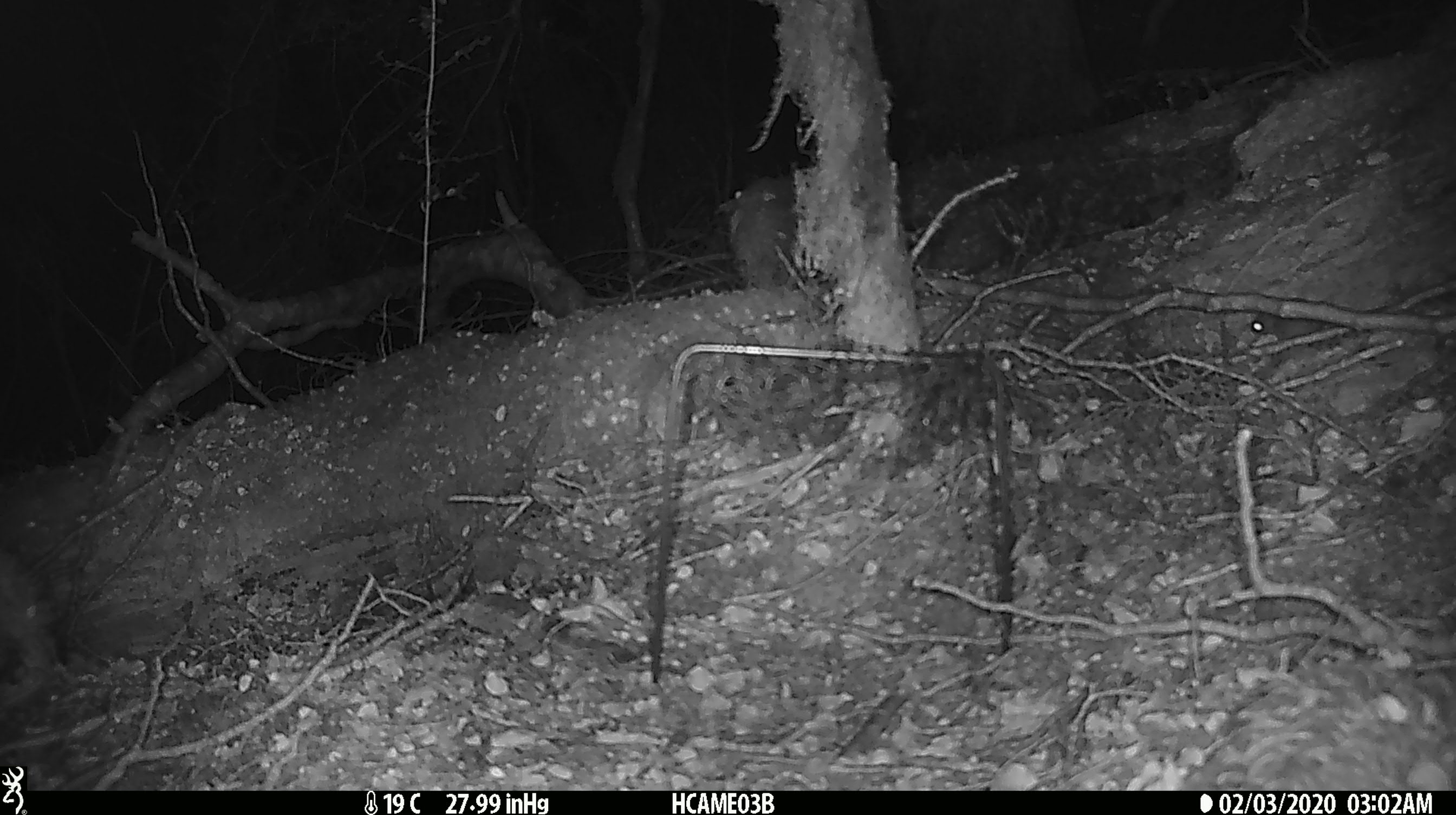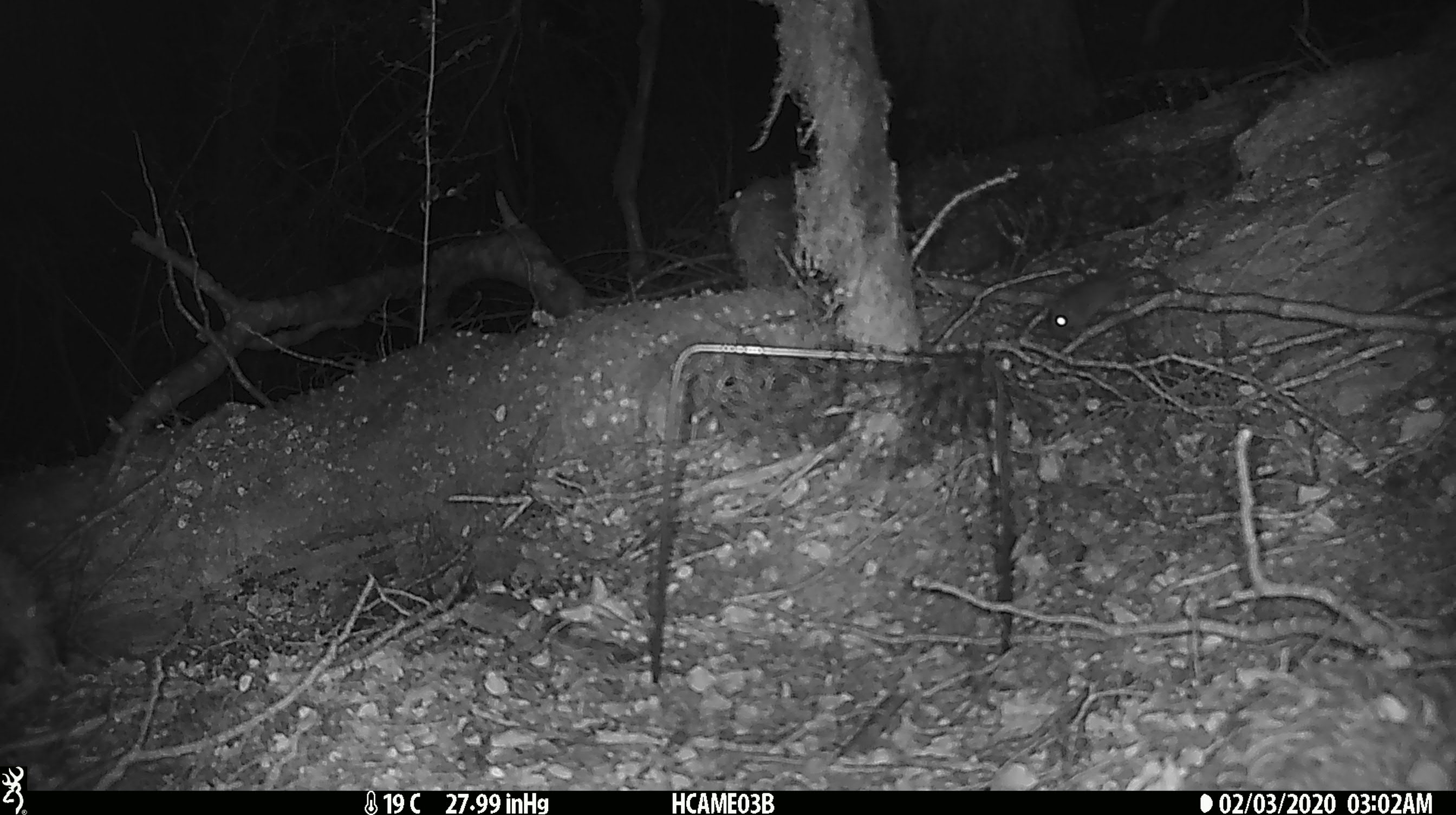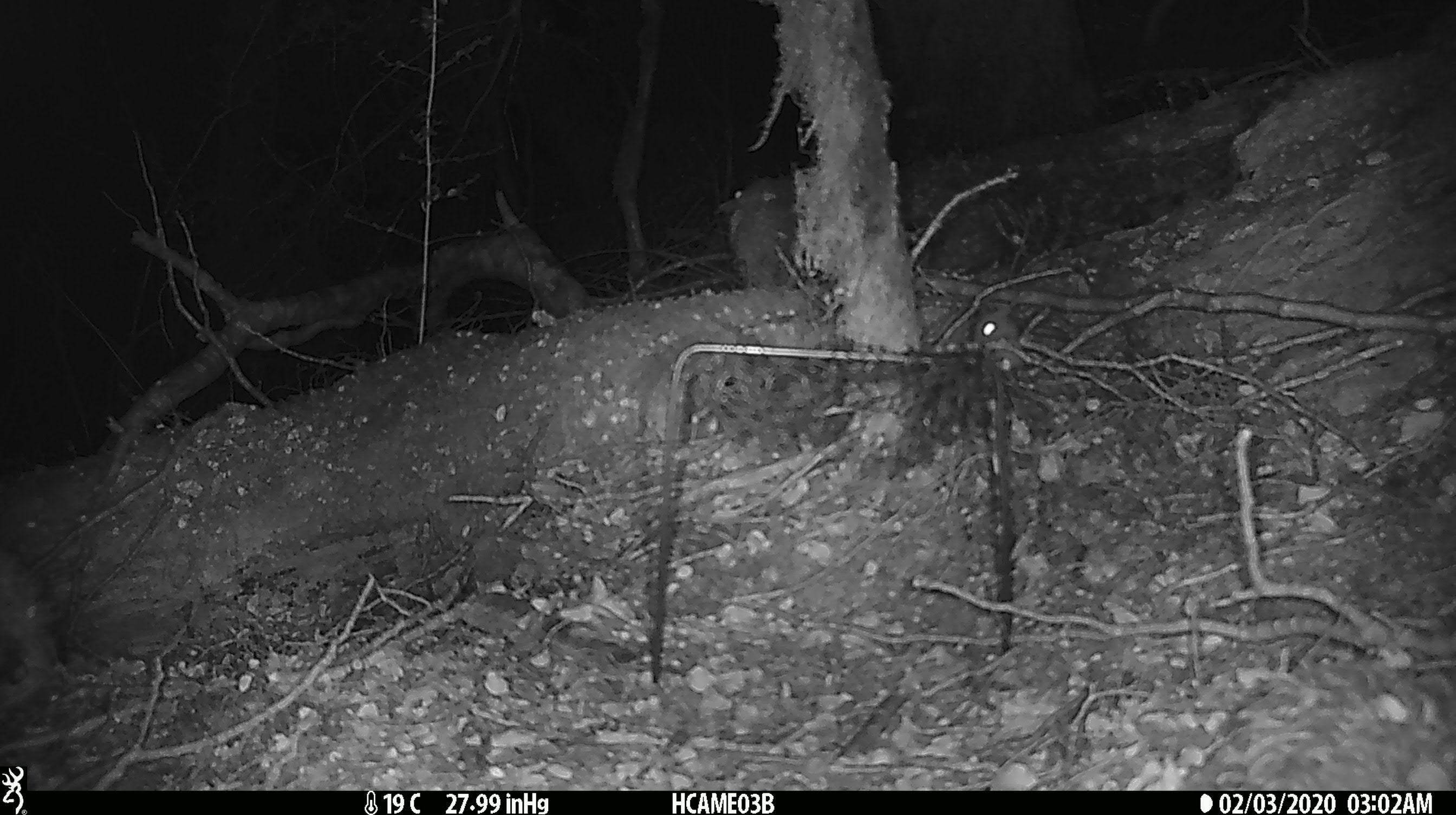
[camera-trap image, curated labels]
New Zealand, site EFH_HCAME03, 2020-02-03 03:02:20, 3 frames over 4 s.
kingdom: Animalia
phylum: Chordata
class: Mammalia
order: Rodentia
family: Muridae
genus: Mus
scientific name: Mus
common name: mouse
Mouse (Mus).